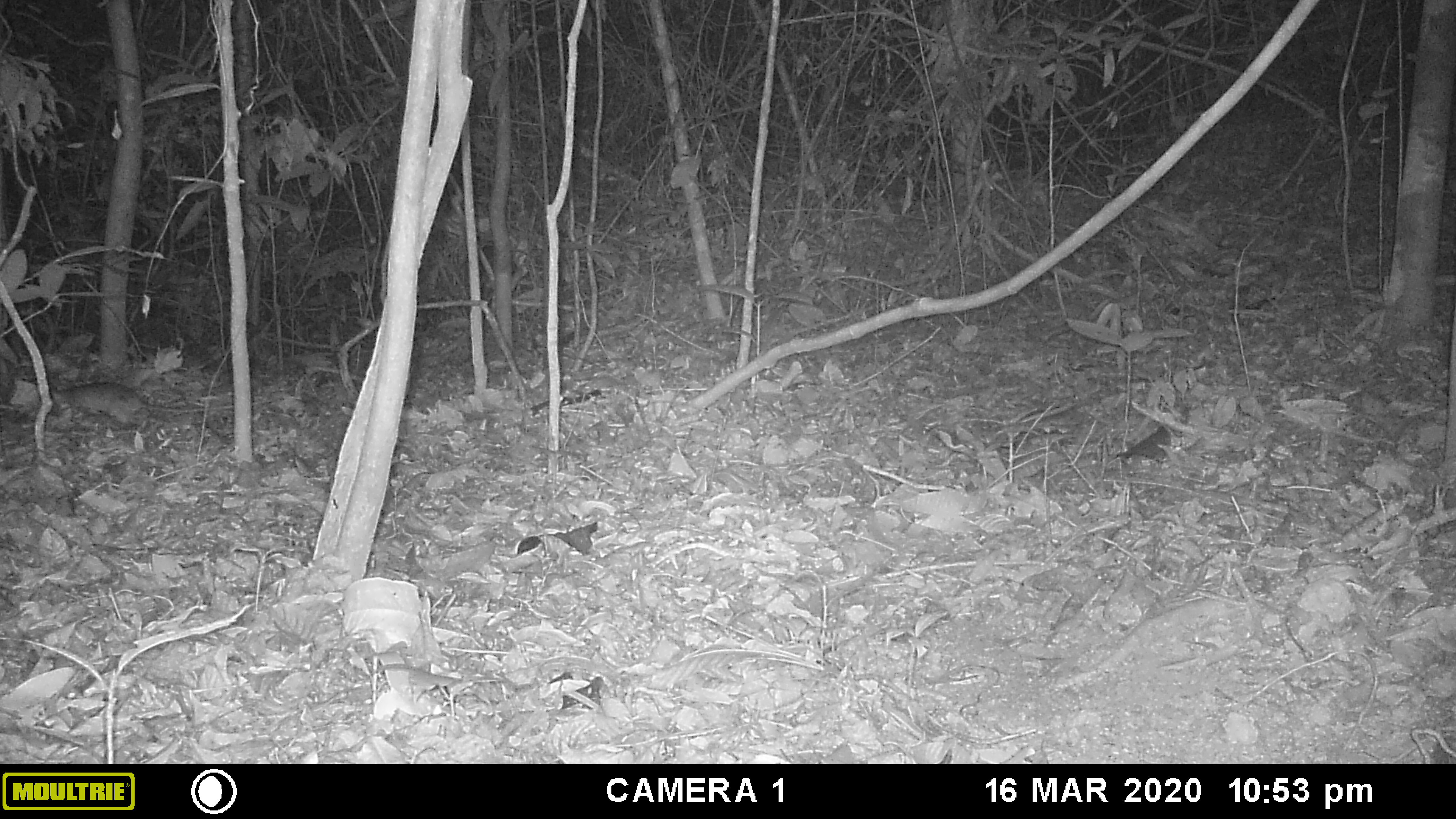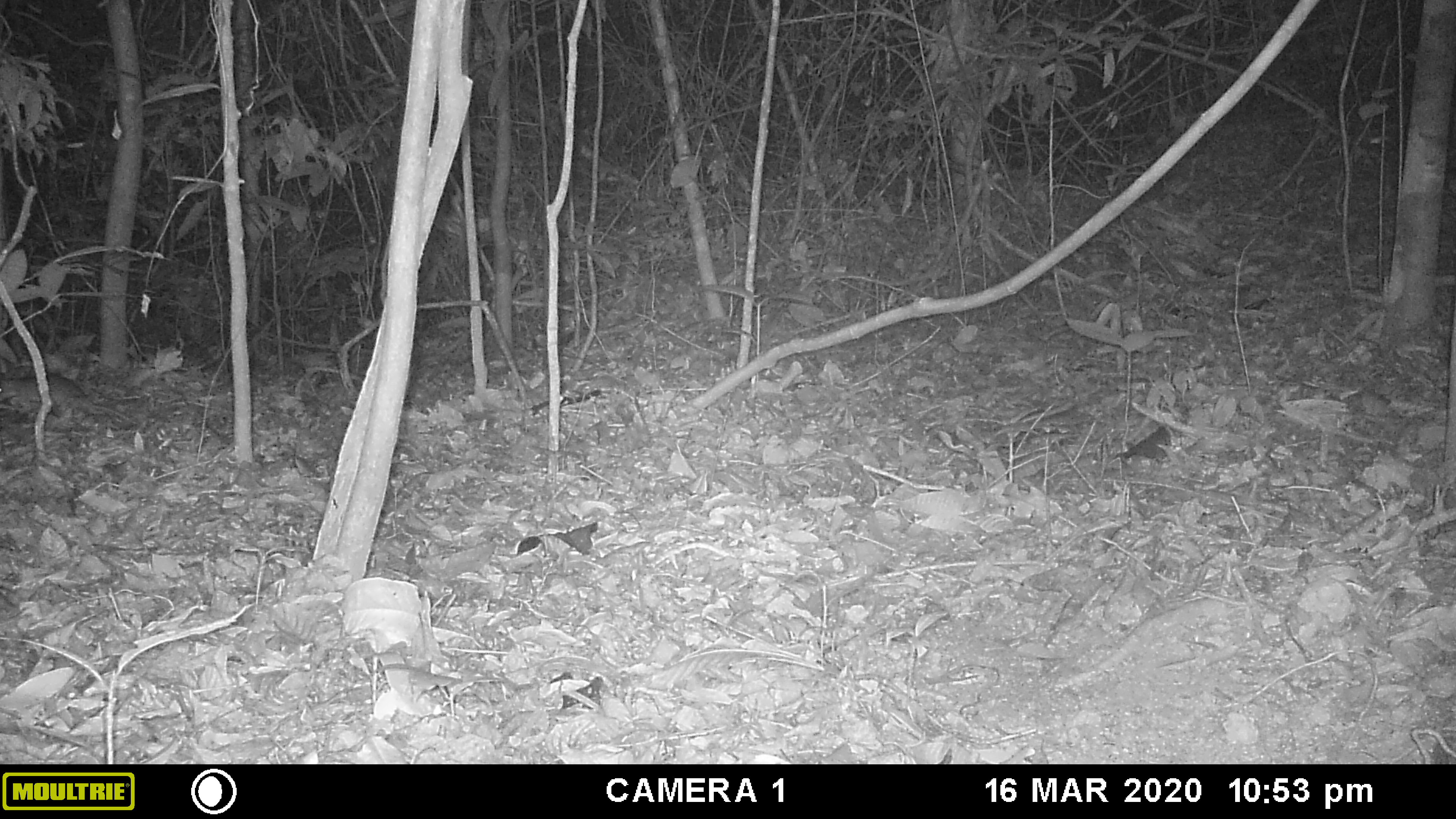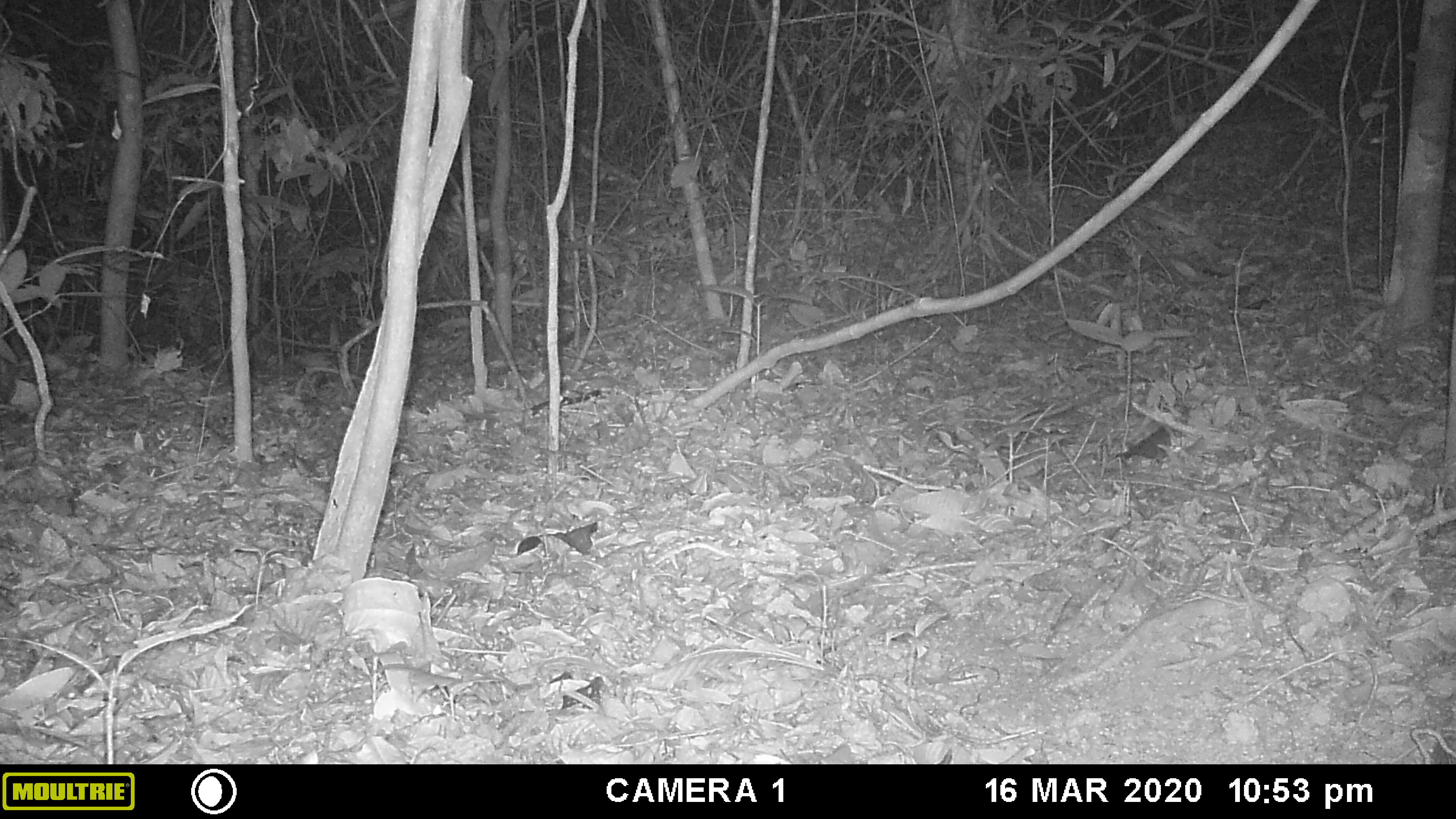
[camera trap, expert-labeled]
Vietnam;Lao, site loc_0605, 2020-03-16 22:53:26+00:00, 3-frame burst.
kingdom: Animalia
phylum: Chordata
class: Mammalia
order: Rodentia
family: Muridae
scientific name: Muridae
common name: old-world mice and rats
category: unidentified murid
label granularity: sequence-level